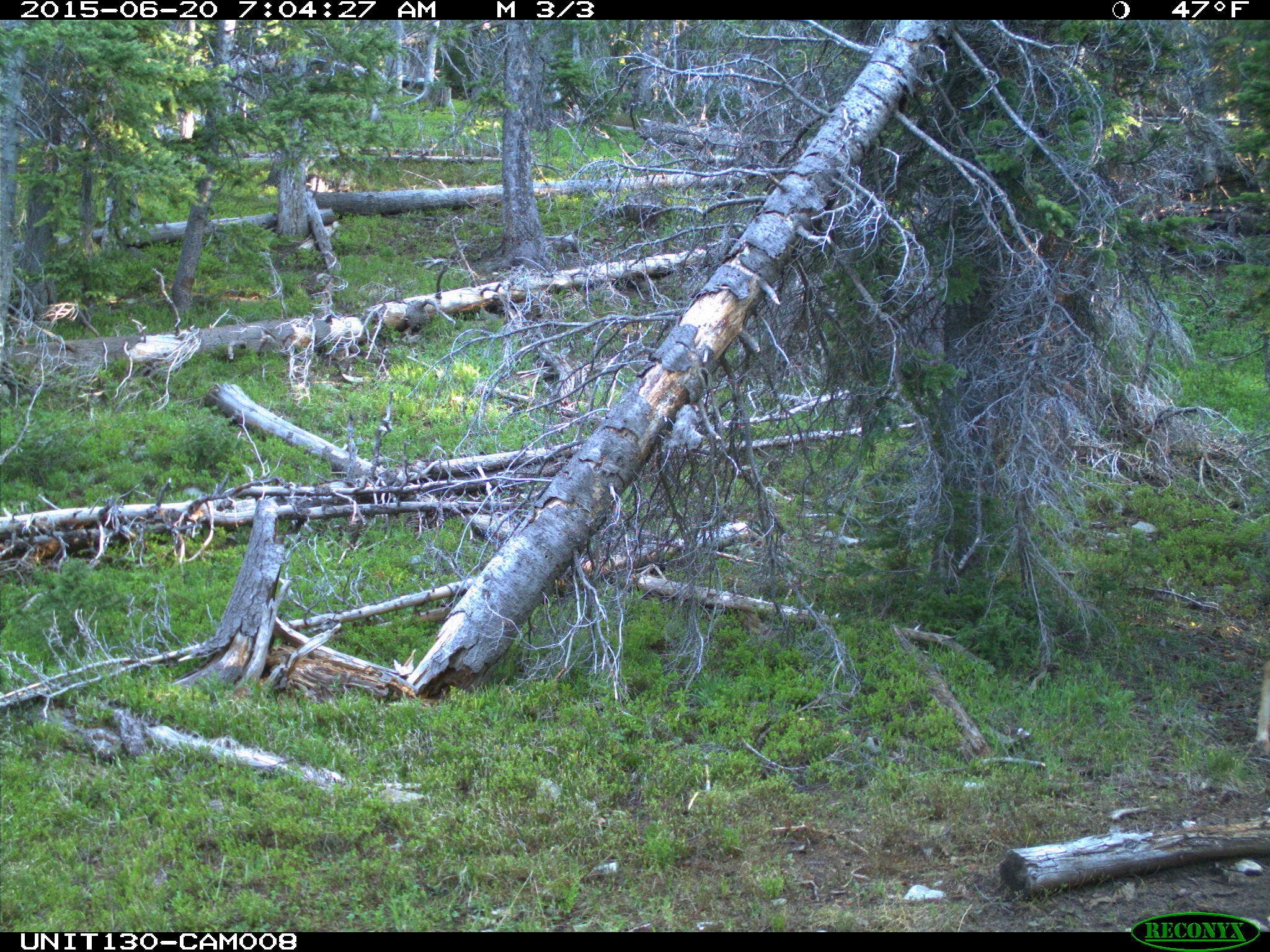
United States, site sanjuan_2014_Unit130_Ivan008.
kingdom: Animalia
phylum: Chordata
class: Mammalia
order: Artiodactyla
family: Cervidae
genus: Odocoileus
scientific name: Odocoileus hemionus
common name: mule deer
Odocoileus hemionus (mule deer).